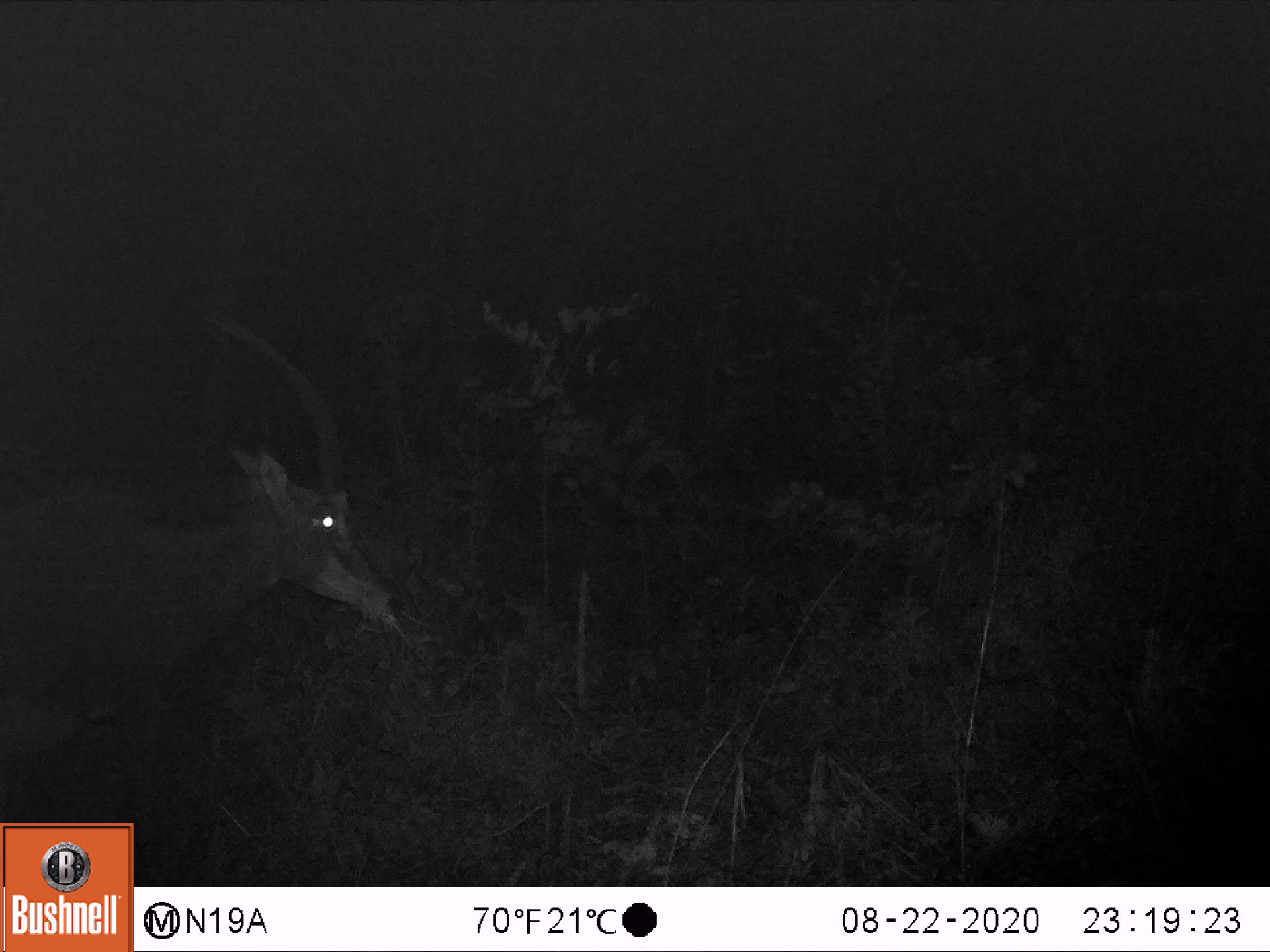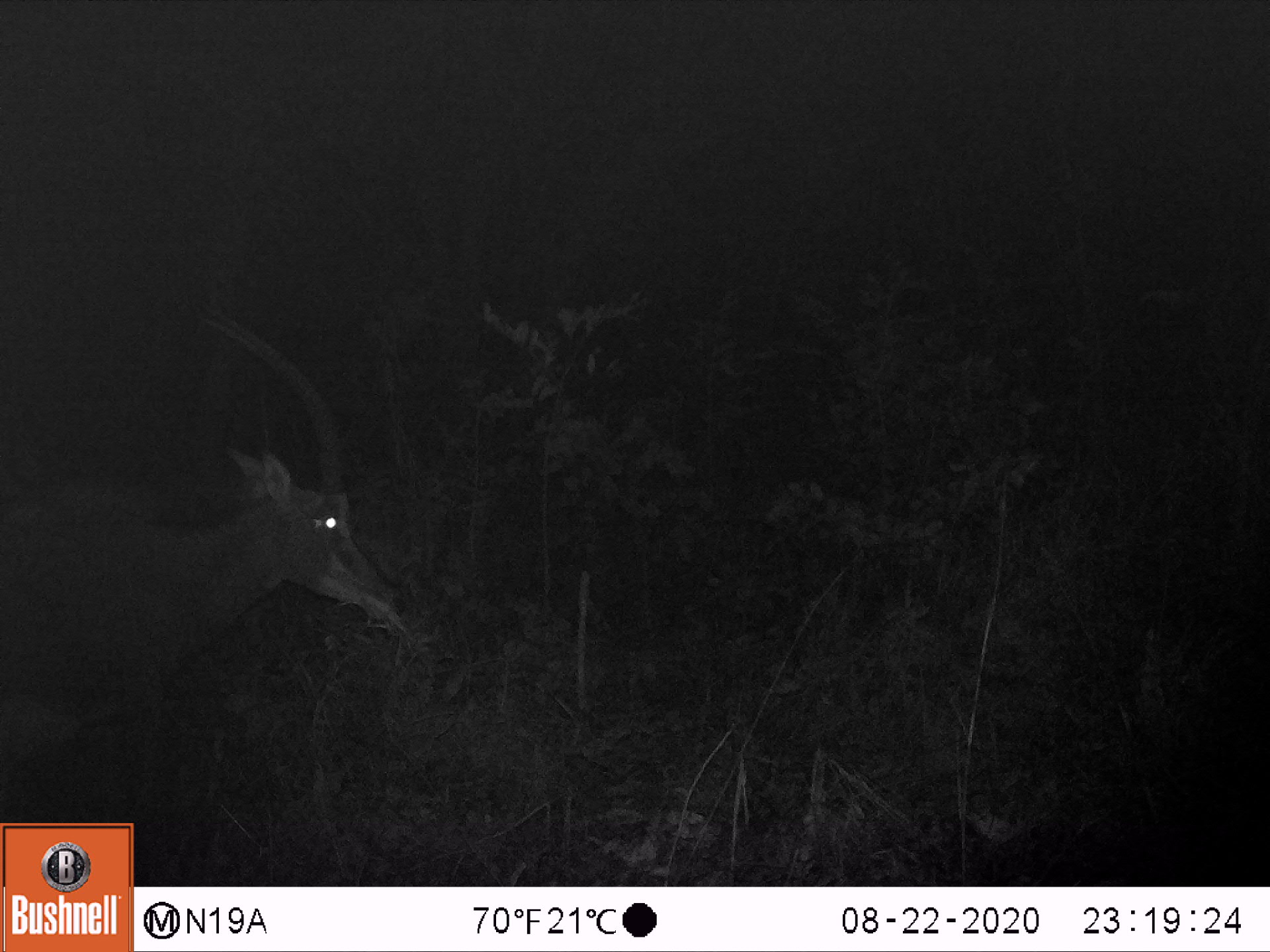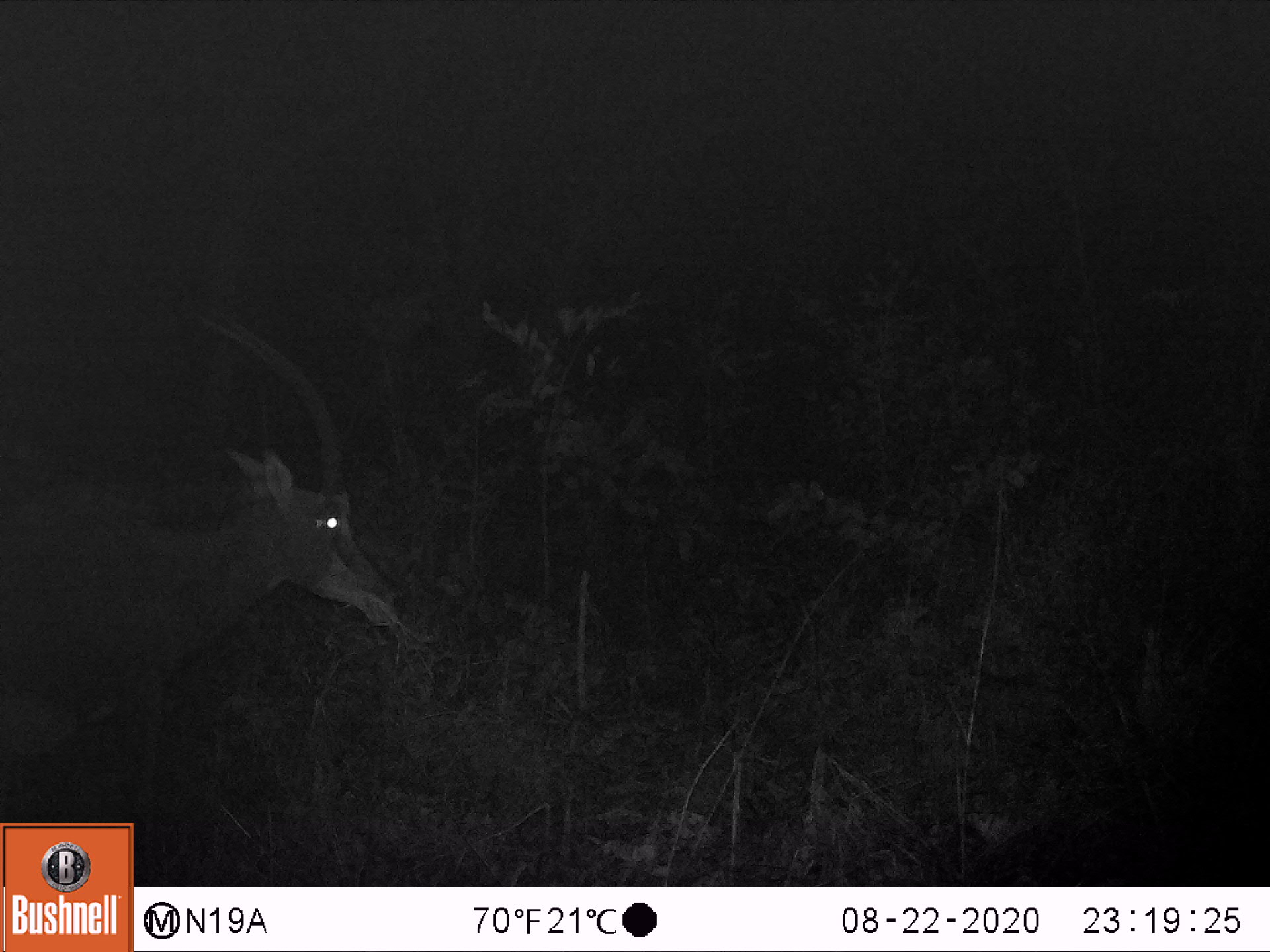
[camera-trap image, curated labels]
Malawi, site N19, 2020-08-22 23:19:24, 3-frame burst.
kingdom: Animalia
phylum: Chordata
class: Mammalia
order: Artiodactyla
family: Bovidae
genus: Hippotragus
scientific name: Hippotragus niger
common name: sable antelope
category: sable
Sable (sable antelope) (Hippotragus niger), count 1.